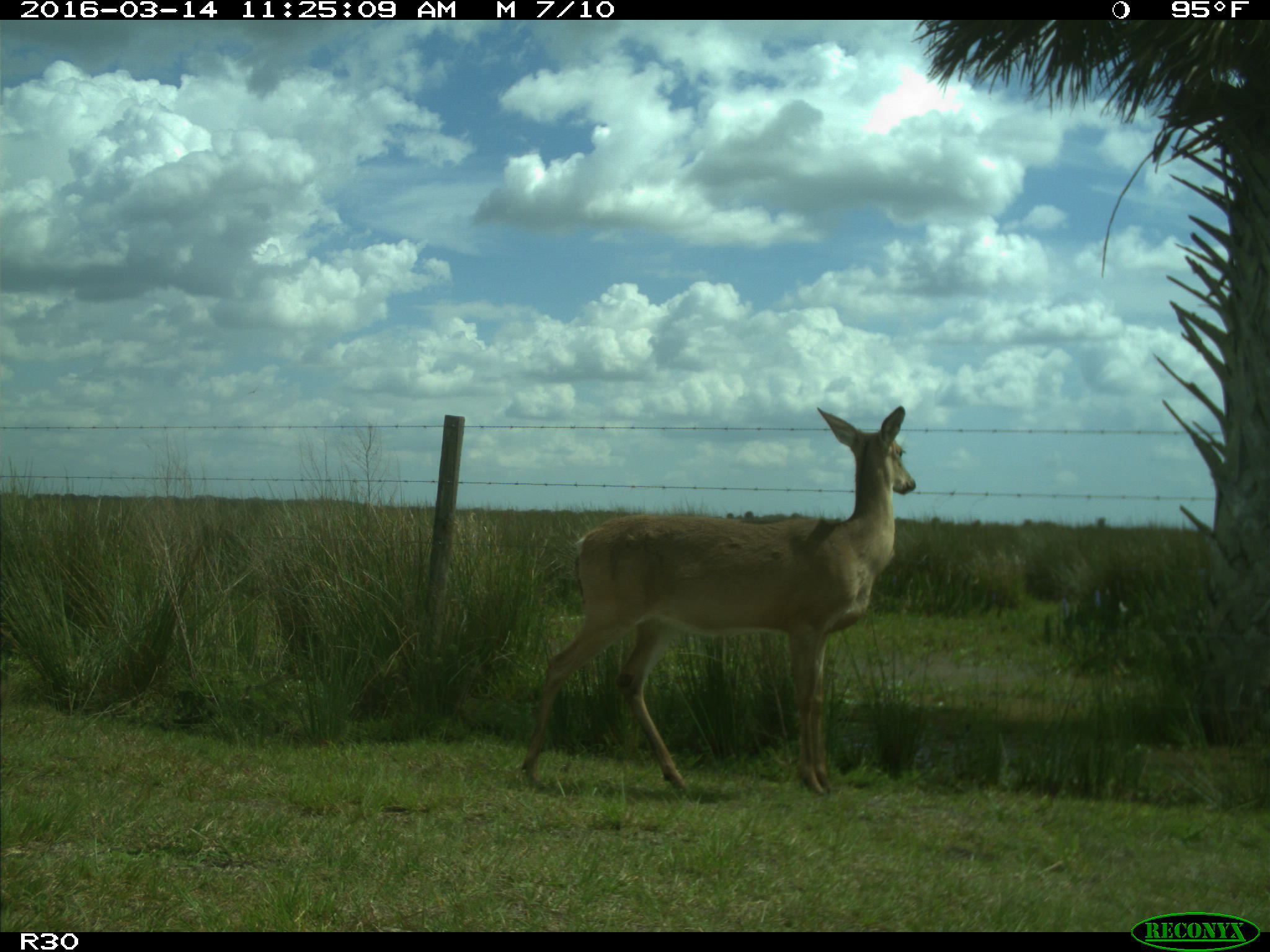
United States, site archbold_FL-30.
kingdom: Animalia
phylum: Chordata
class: Mammalia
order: Artiodactyla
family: Cervidae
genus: Odocoileus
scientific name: Odocoileus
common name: deer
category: unidentified deer